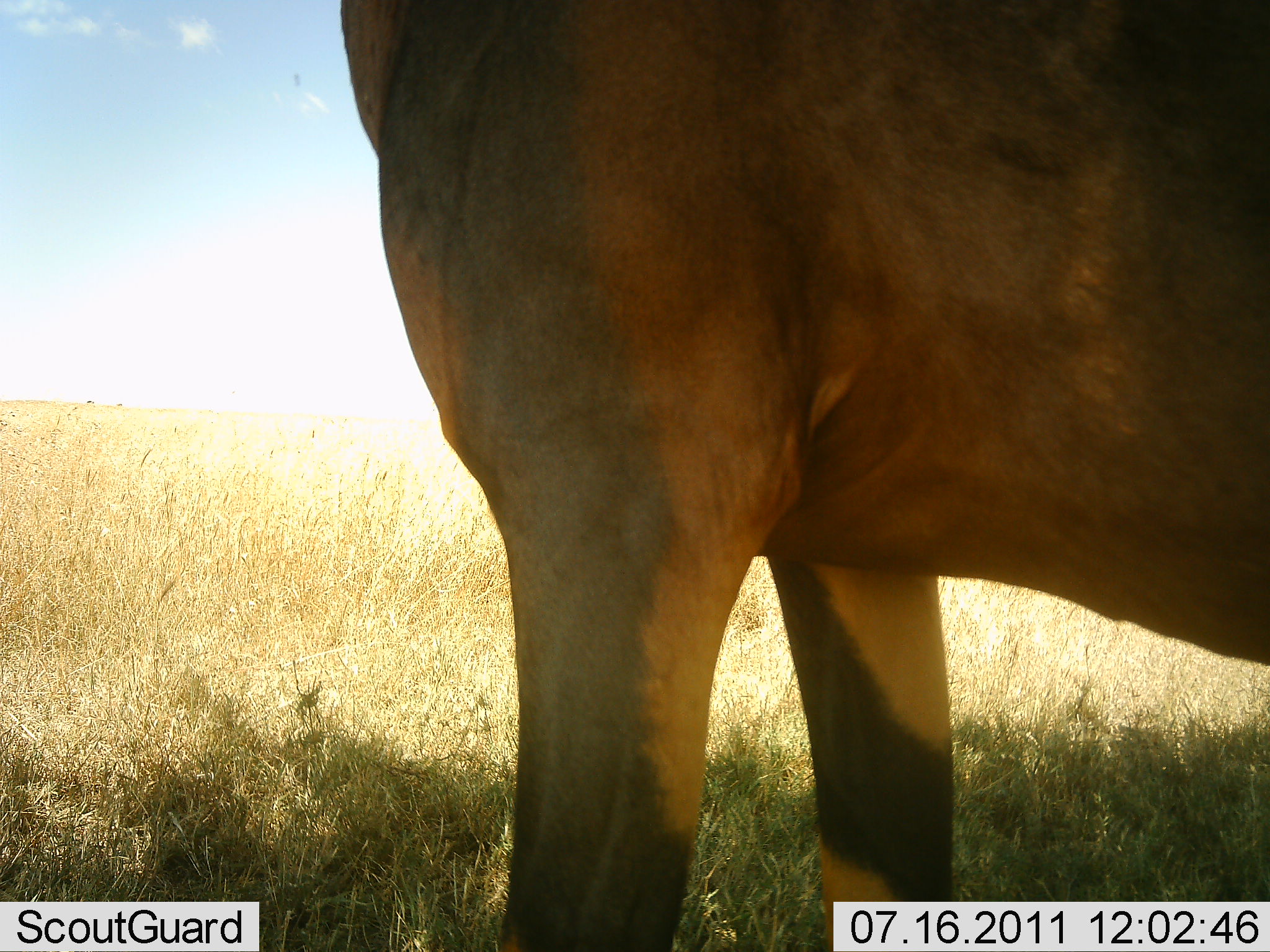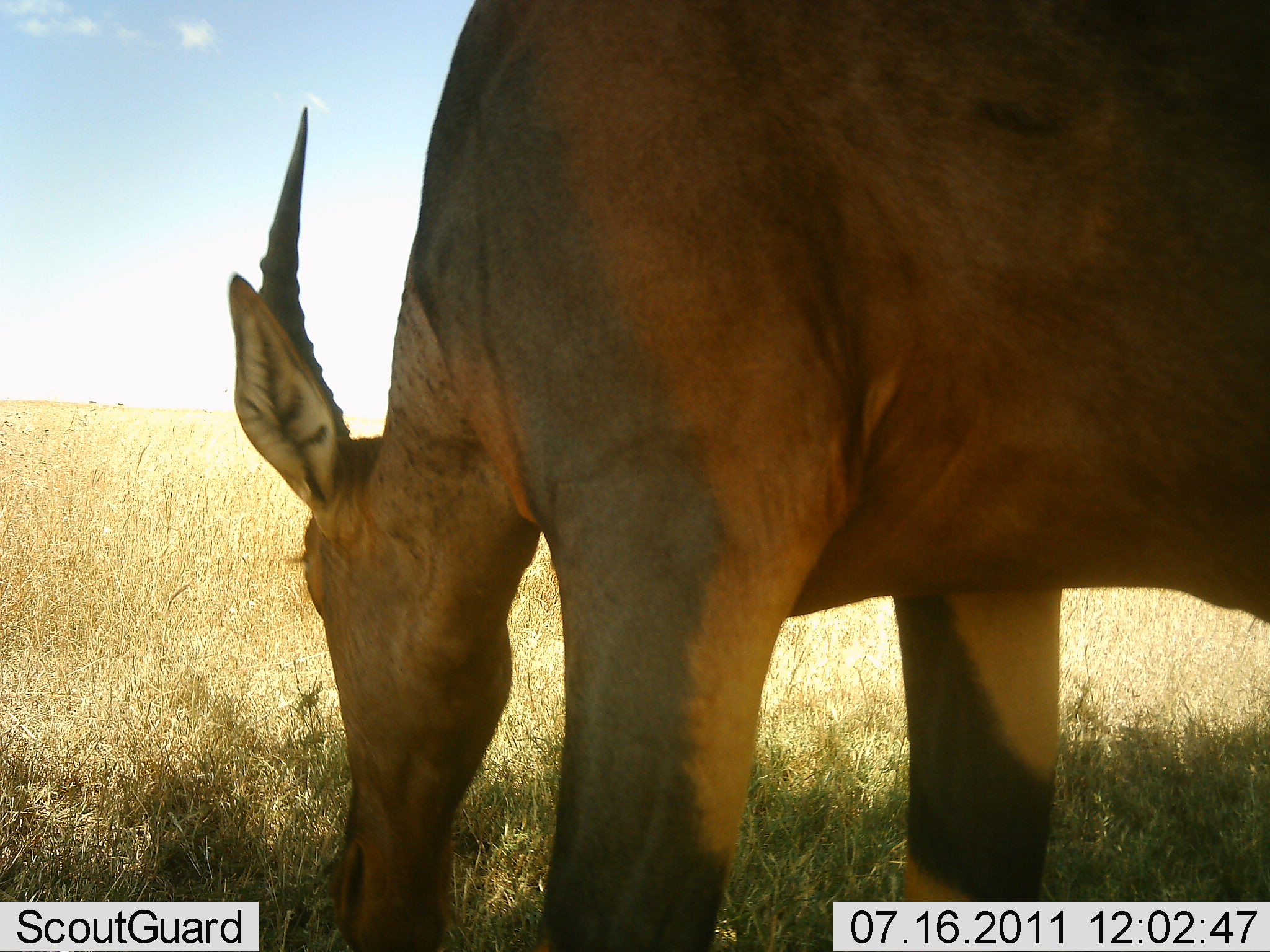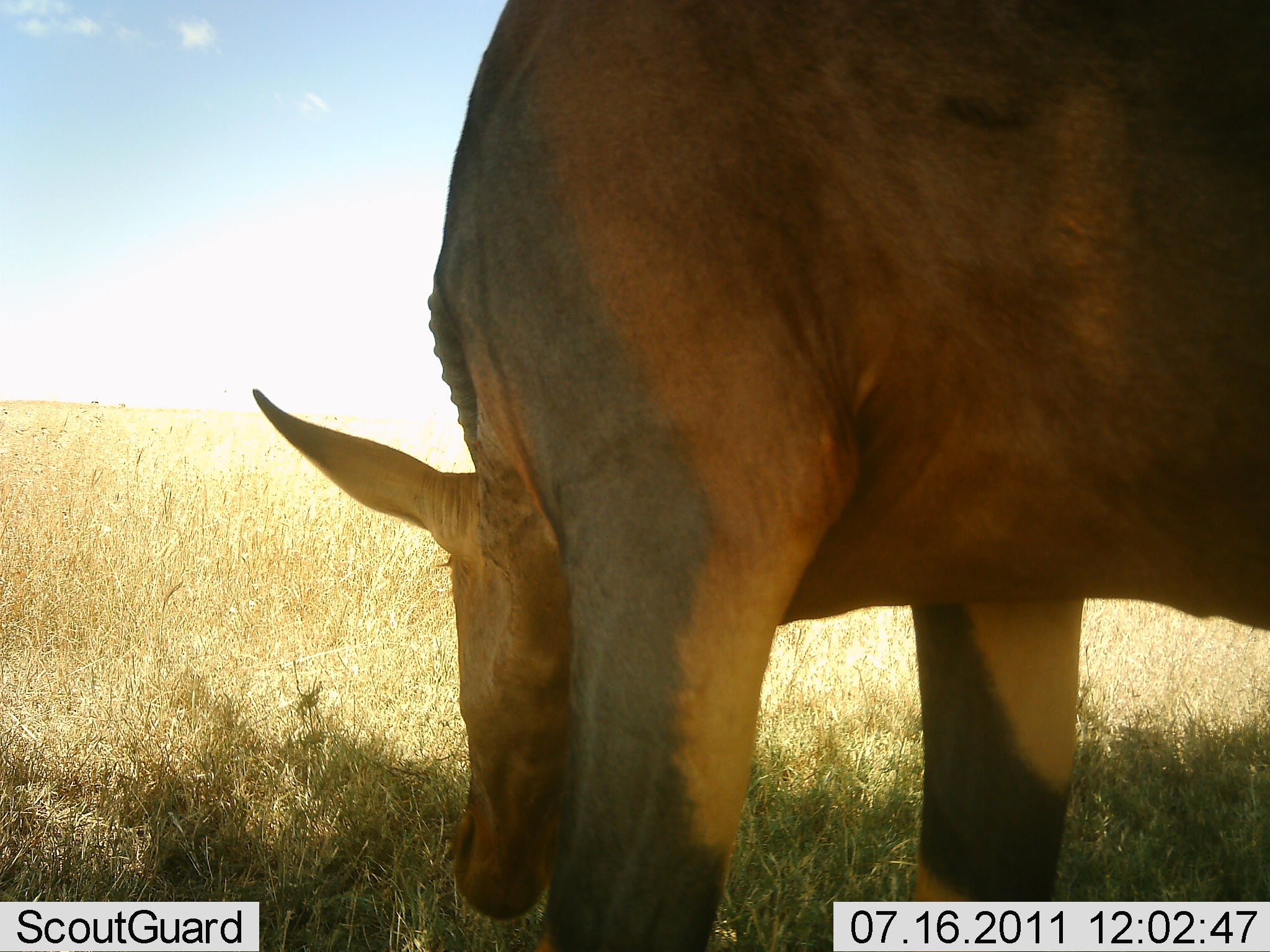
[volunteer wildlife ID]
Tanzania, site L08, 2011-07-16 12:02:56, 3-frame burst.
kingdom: Animalia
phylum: Chordata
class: Mammalia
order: Artiodactyla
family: Bovidae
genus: Alcelaphus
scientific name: Alcelaphus buselaphus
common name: hartebeest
Hartebeest (Alcelaphus buselaphus), count 1. Behavior (volunteer vote fractions): standing 14%, resting 0%, moving 0%, interacting 0%. Young present (vote fraction): 0%. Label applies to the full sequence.